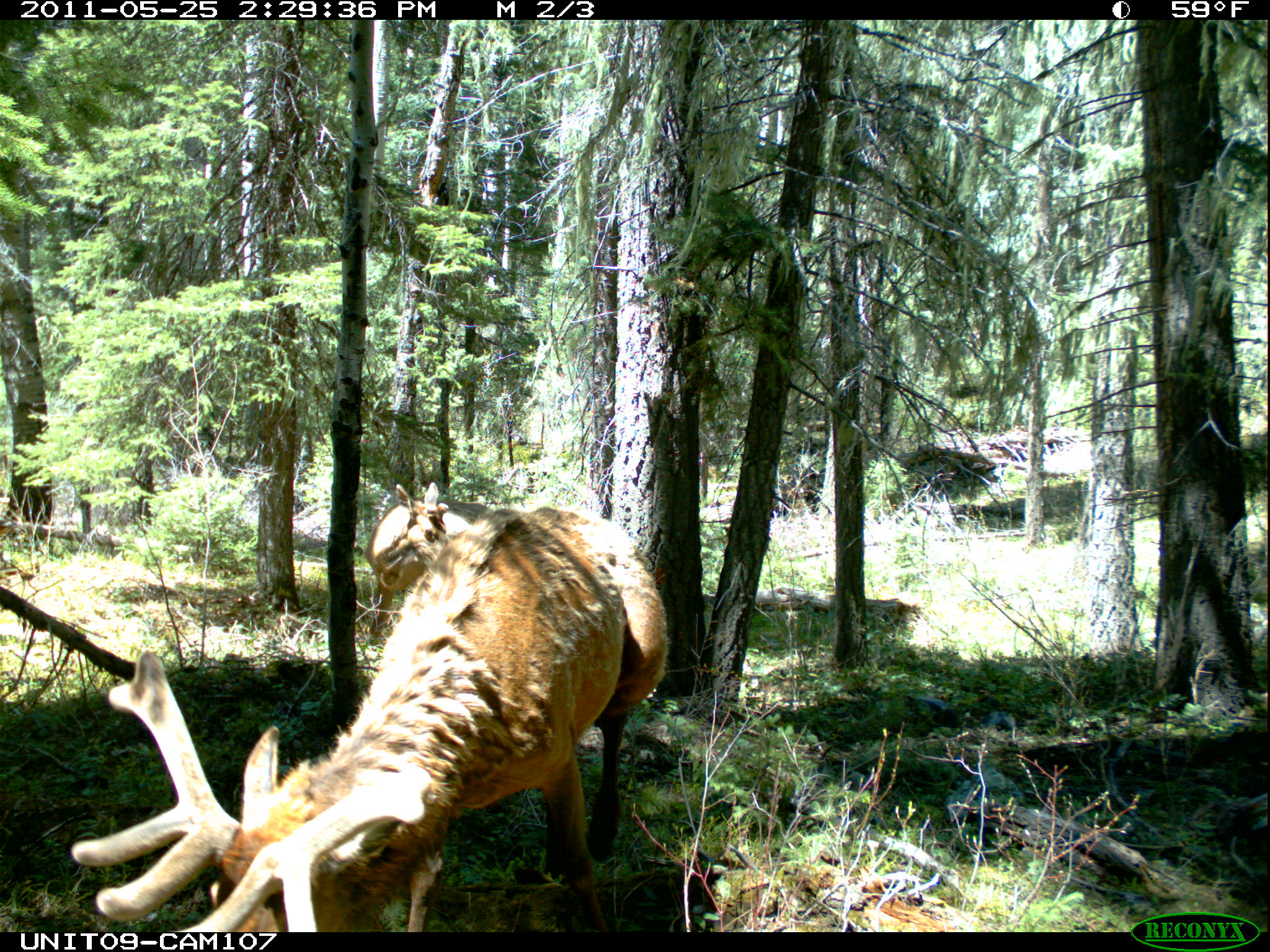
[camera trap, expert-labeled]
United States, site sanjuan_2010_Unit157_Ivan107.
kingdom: Animalia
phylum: Chordata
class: Mammalia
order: Artiodactyla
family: Cervidae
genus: Cervus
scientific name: Cervus elaphus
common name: red deer